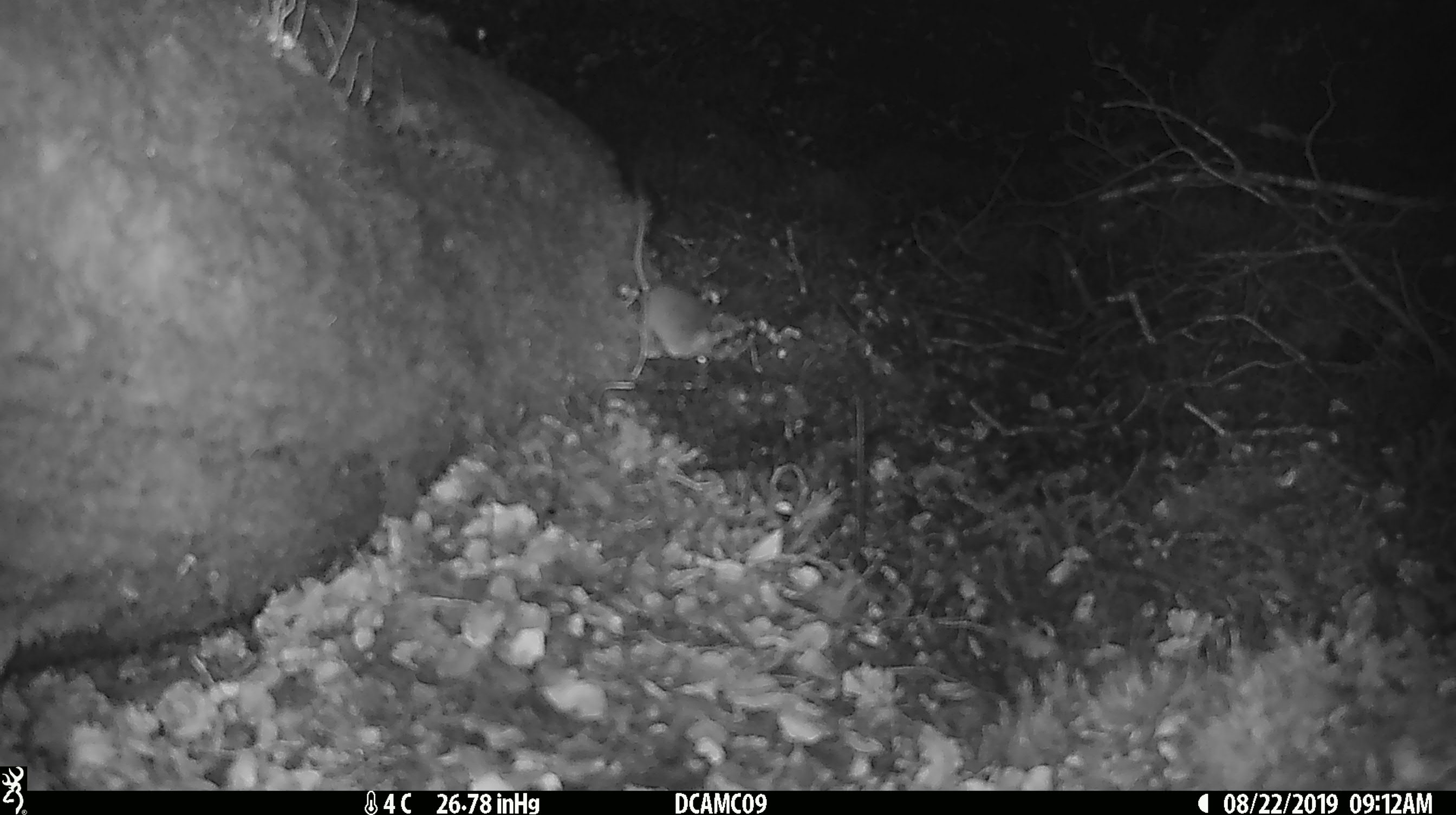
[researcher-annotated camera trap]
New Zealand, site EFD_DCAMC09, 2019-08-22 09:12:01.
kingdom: Animalia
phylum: Chordata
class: Mammalia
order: Rodentia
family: Muridae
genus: Mus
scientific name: Mus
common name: mouse